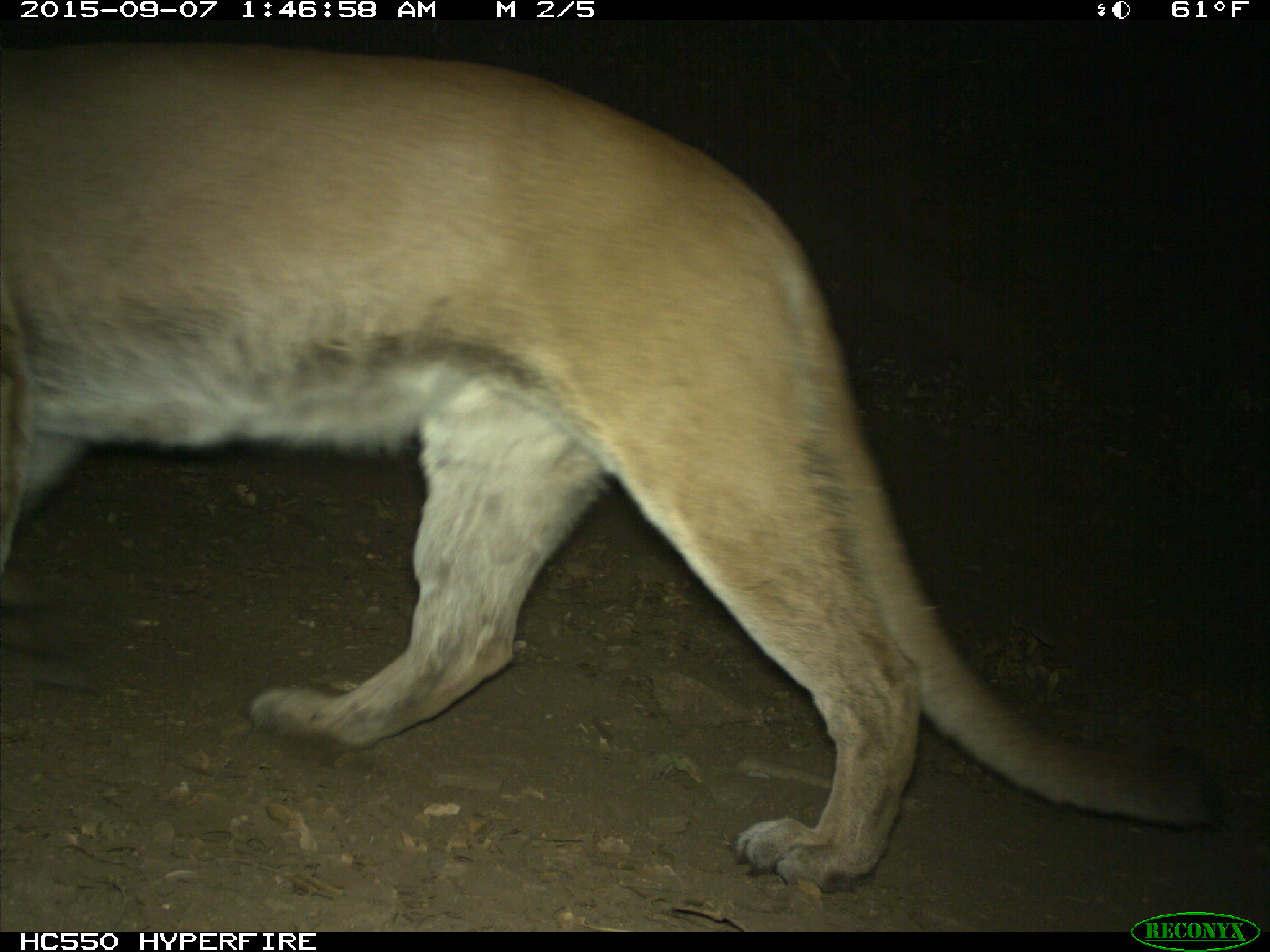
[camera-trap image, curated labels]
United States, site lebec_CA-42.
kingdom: Animalia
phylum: Chordata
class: Mammalia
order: Carnivora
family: Felidae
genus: Puma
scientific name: Puma concolor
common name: mountain lion